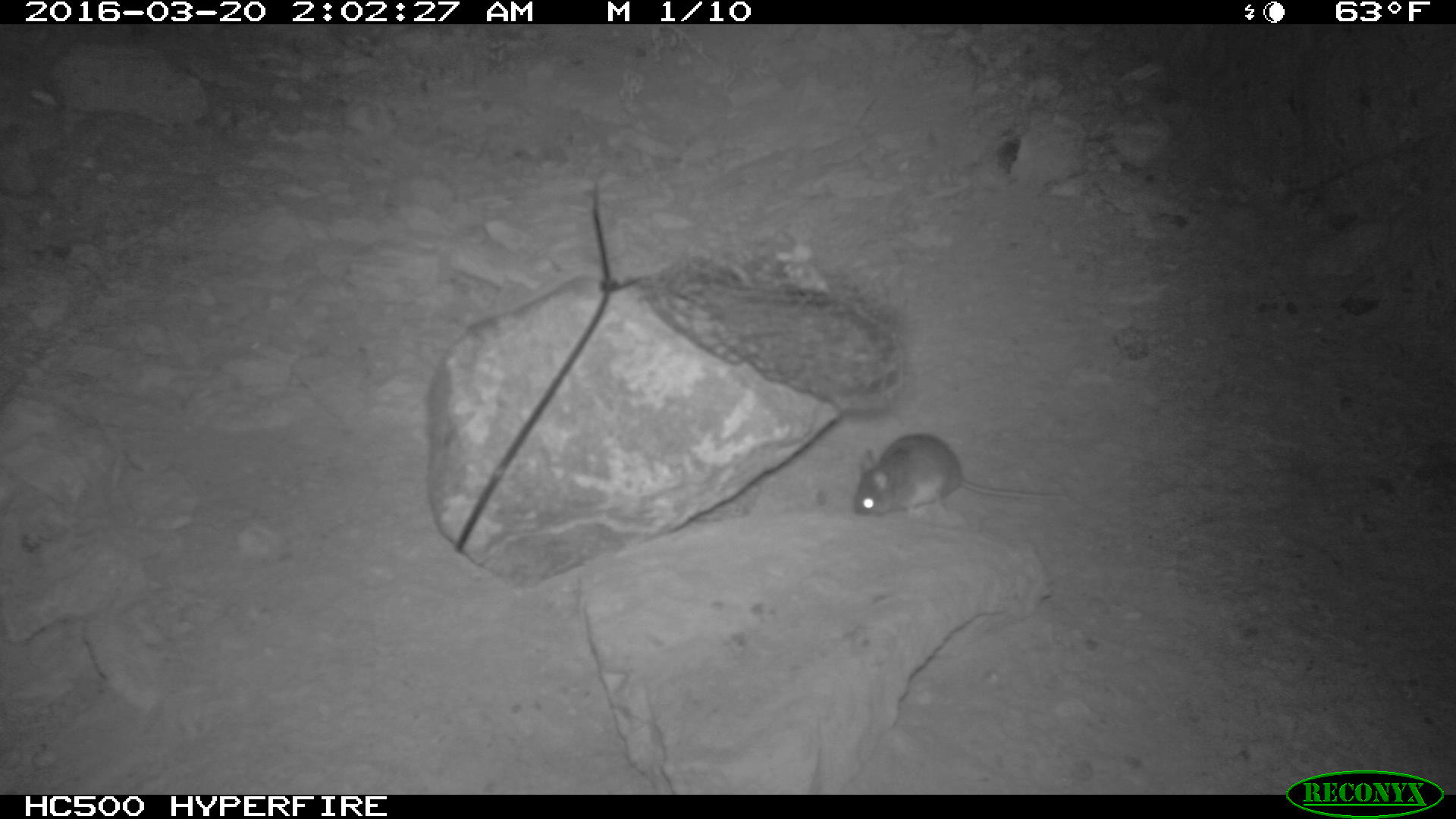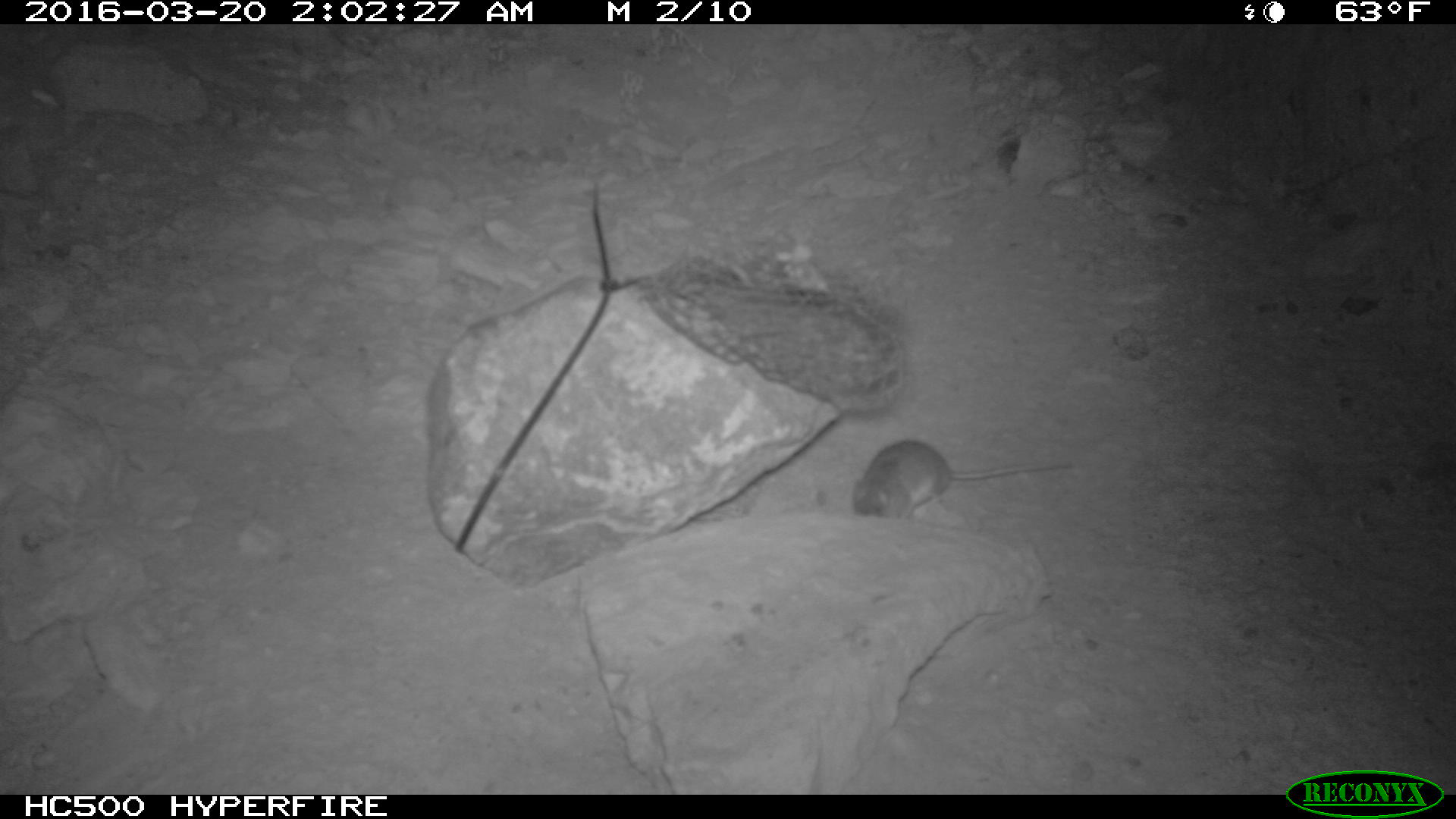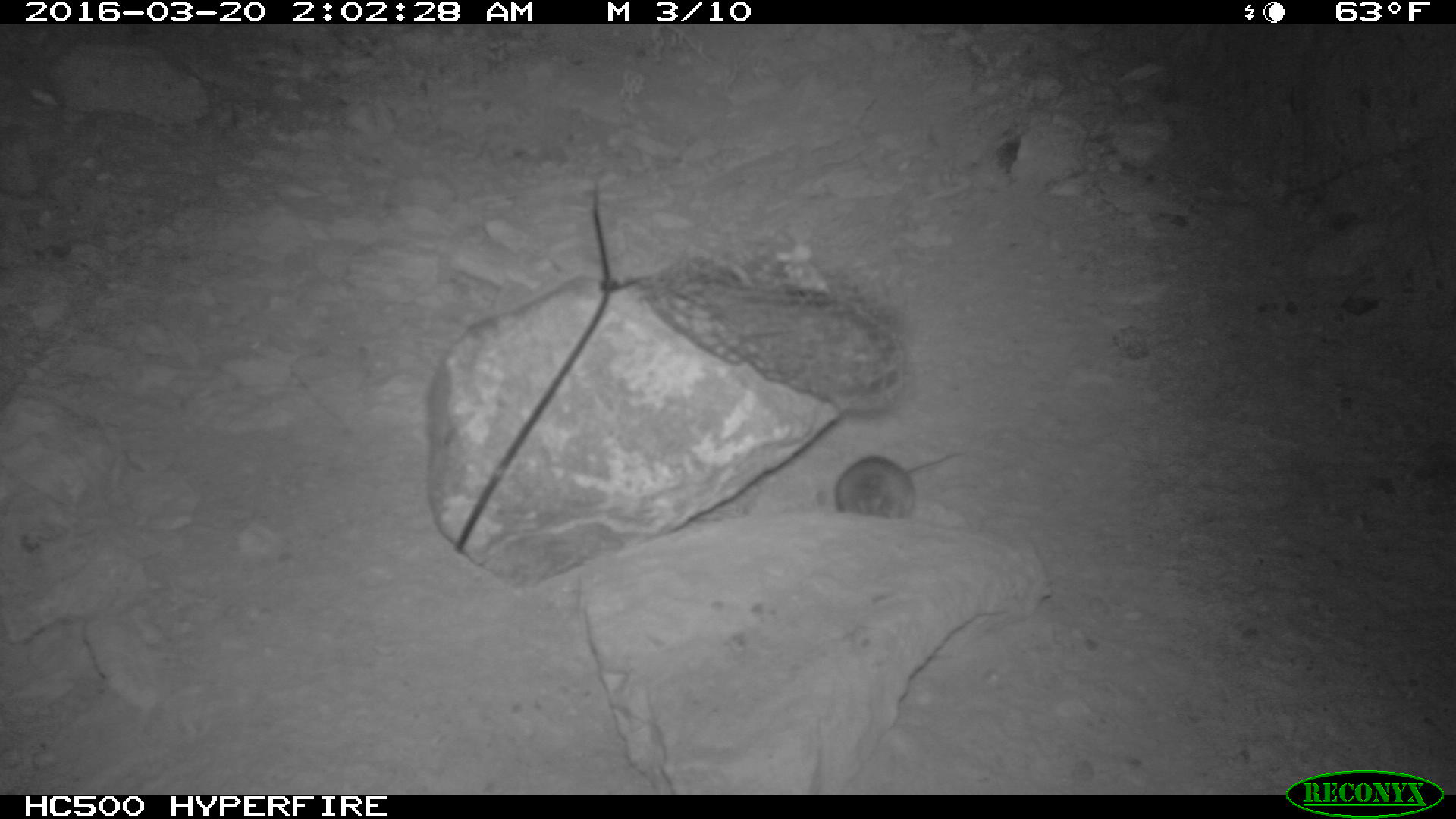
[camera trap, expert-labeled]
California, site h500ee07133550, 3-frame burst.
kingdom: Animalia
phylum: Chordata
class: Mammalia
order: Rodentia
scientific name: Rodentia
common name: rodent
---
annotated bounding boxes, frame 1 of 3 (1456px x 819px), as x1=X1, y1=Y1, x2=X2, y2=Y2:
rodent: x1=849, y1=430, x2=1072, y2=518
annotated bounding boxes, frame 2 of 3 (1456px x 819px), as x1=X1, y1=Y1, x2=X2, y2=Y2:
rodent: x1=854, y1=437, x2=1073, y2=518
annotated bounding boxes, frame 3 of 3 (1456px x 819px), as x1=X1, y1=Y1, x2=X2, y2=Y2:
rodent: x1=833, y1=450, x2=965, y2=519